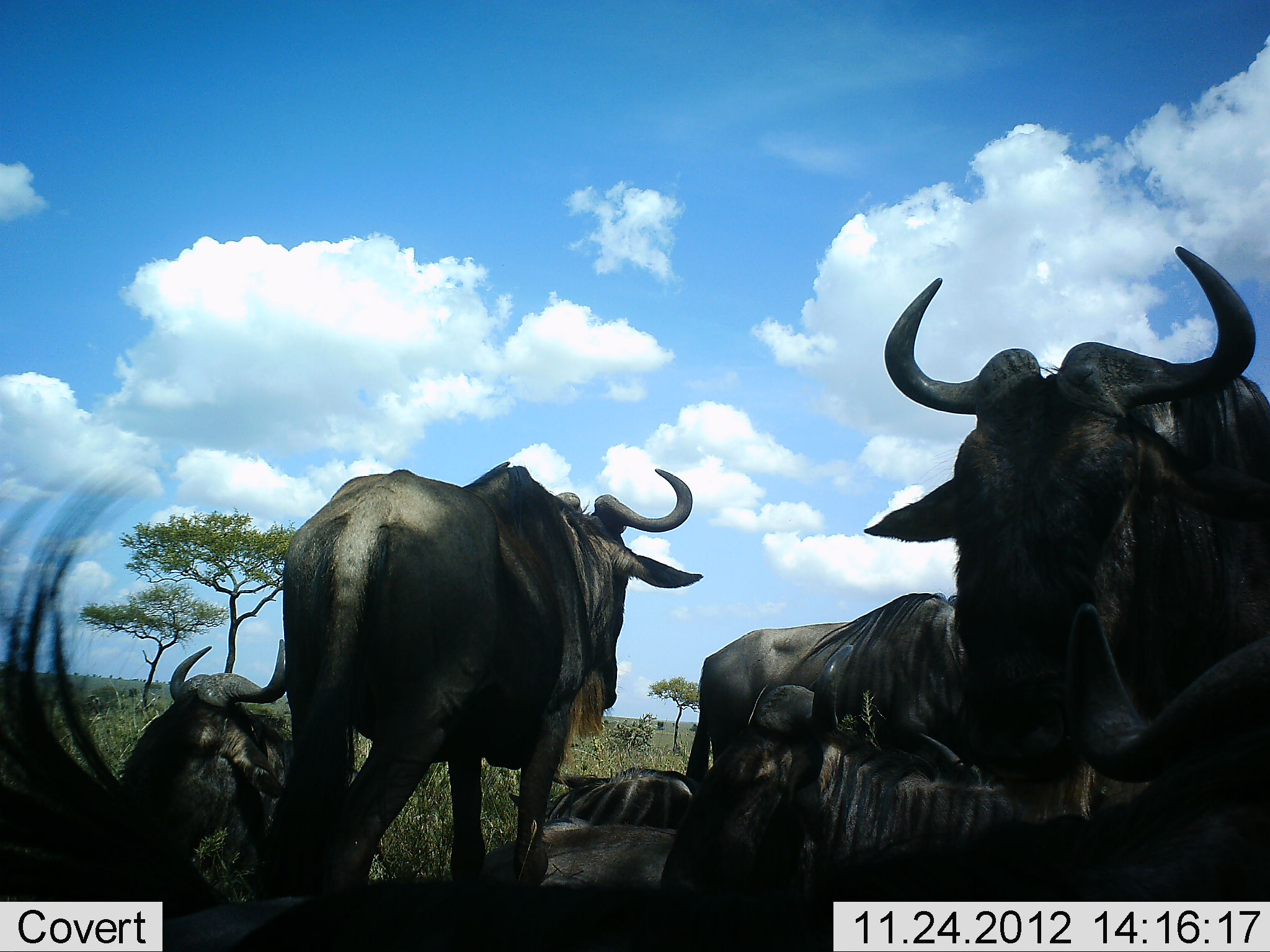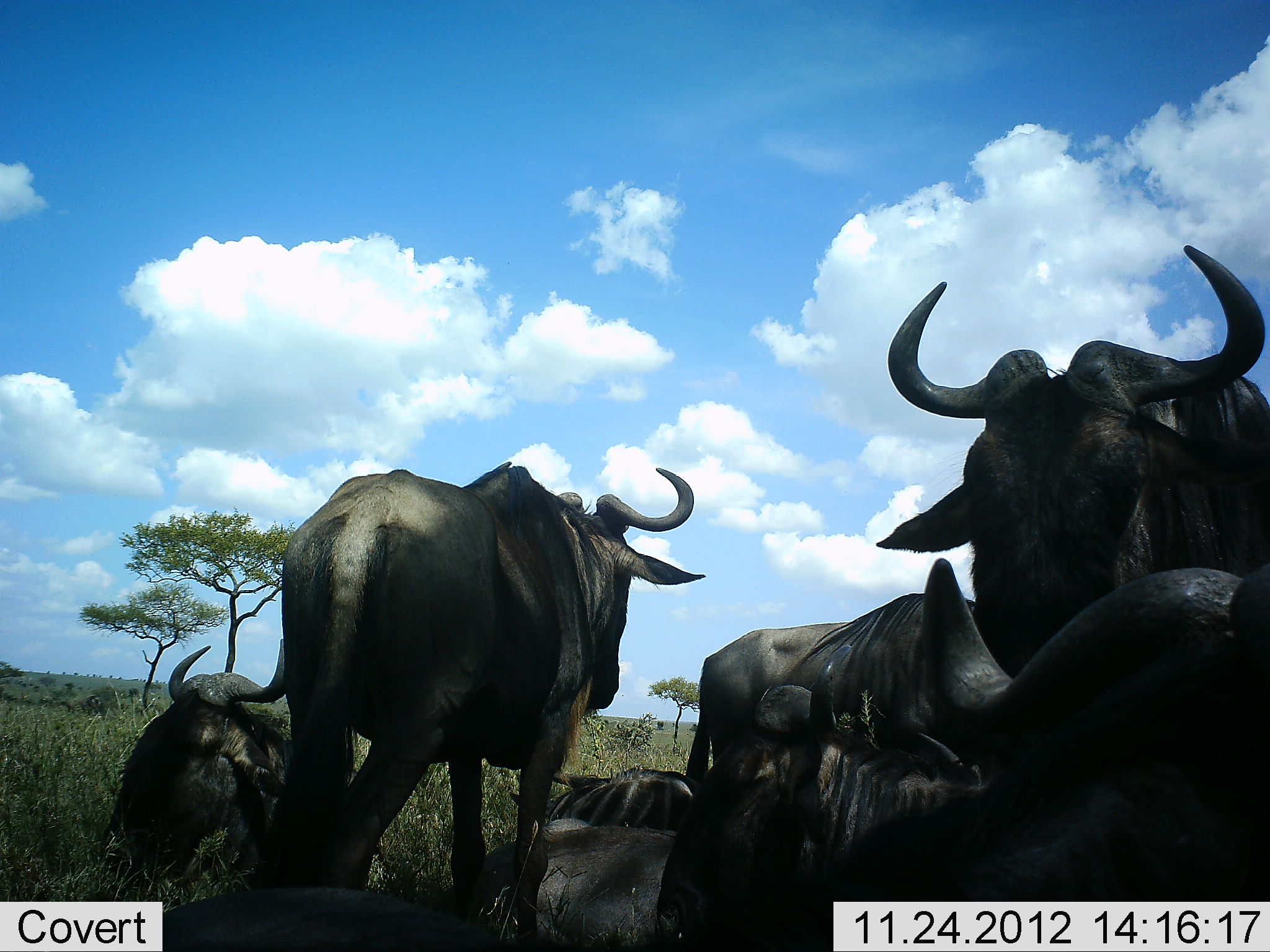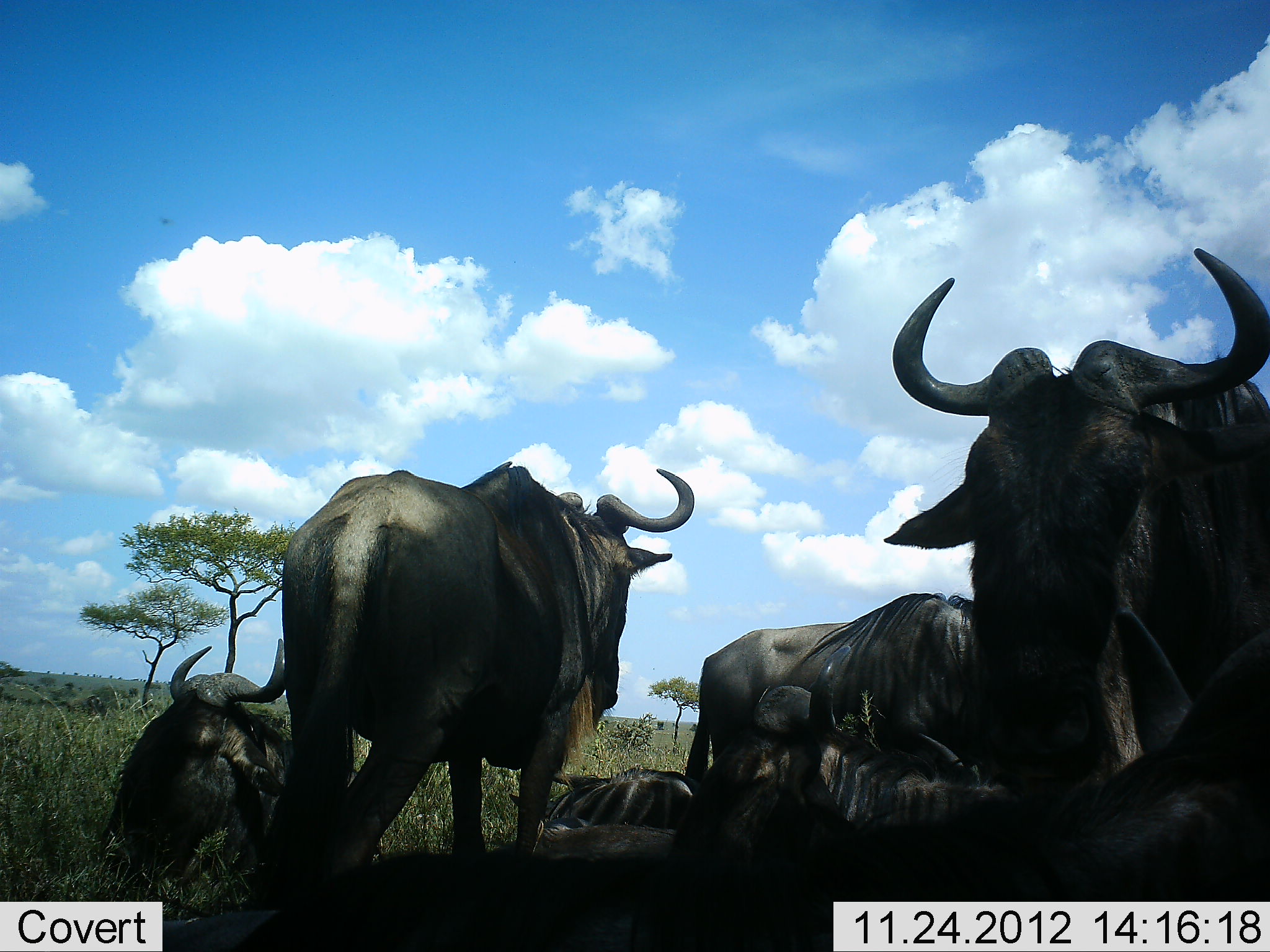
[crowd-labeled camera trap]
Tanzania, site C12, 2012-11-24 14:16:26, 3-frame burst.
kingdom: Animalia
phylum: Chordata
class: Mammalia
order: Artiodactyla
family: Bovidae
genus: Connochaetes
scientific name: Connochaetes taurinus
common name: blue wildebeest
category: wildebeest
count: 8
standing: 80%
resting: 100%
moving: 0%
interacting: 0%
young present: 0%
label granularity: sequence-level